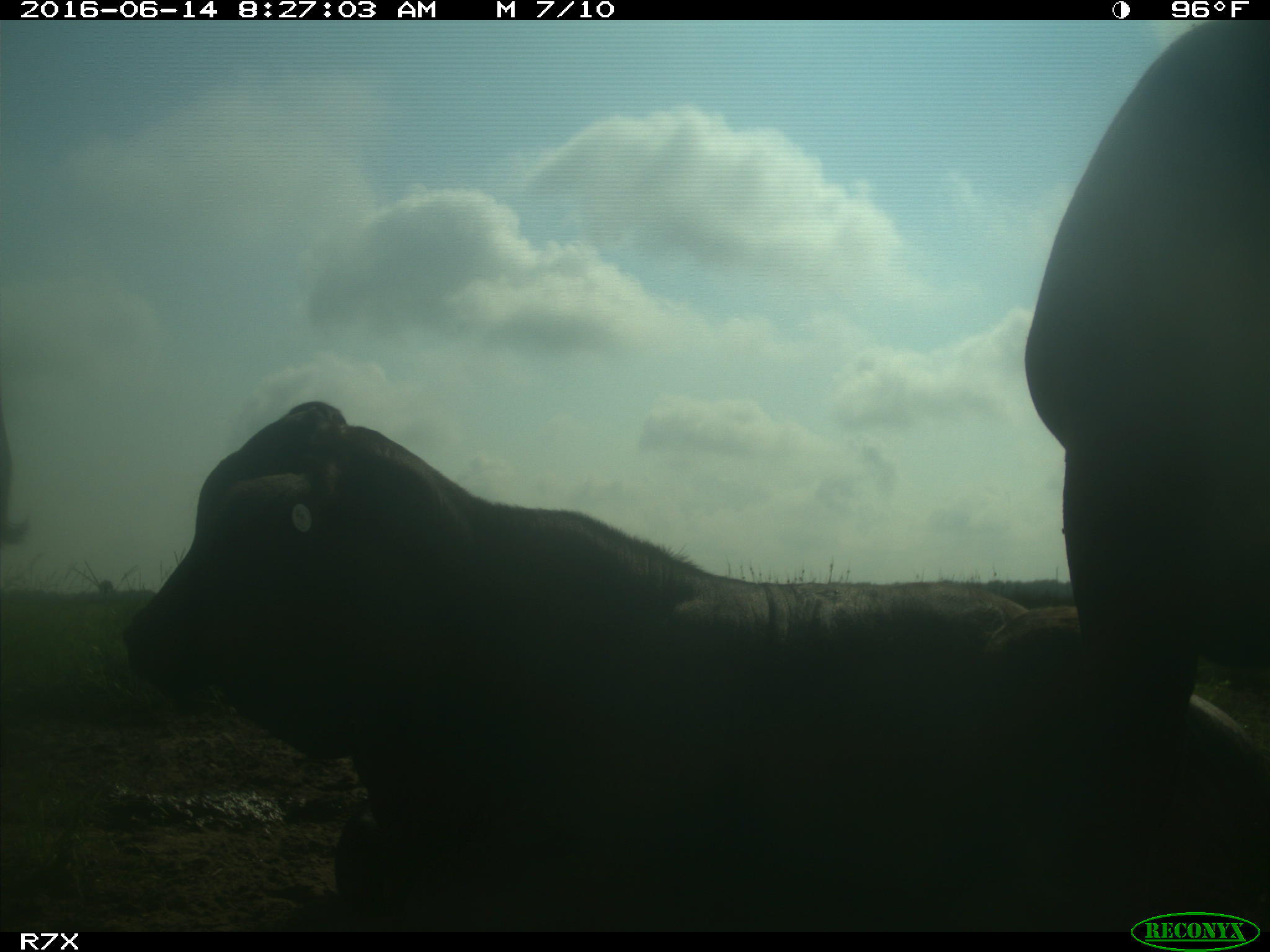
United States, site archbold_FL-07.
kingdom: Animalia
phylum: Chordata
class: Mammalia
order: Artiodactyla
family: Bovidae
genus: Bos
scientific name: Bos taurus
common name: domestic cow